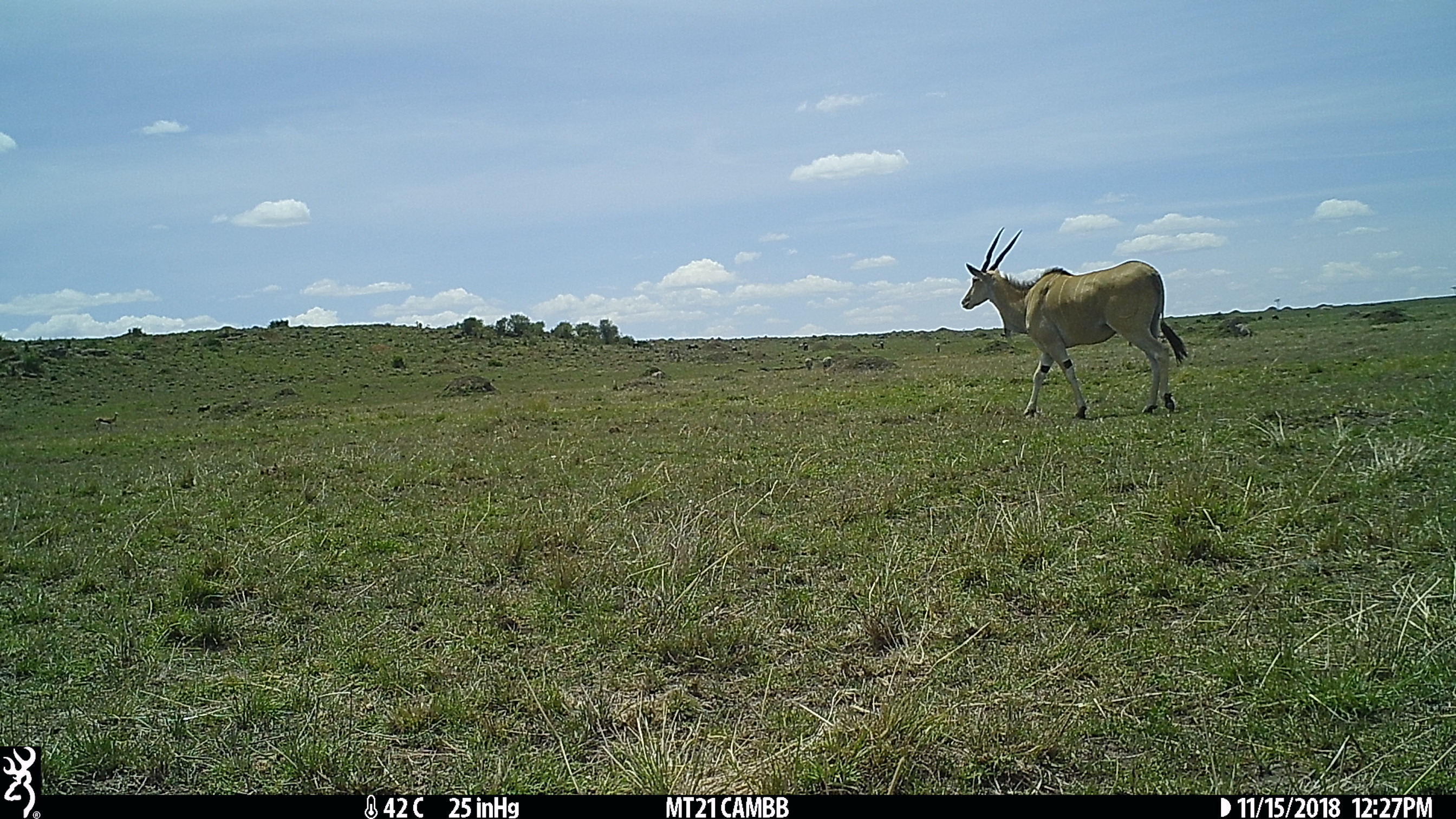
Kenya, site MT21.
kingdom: Animalia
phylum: Chordata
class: Mammalia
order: Artiodactyla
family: Bovidae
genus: Tragelaphus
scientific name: Tragelaphus oryx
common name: eland